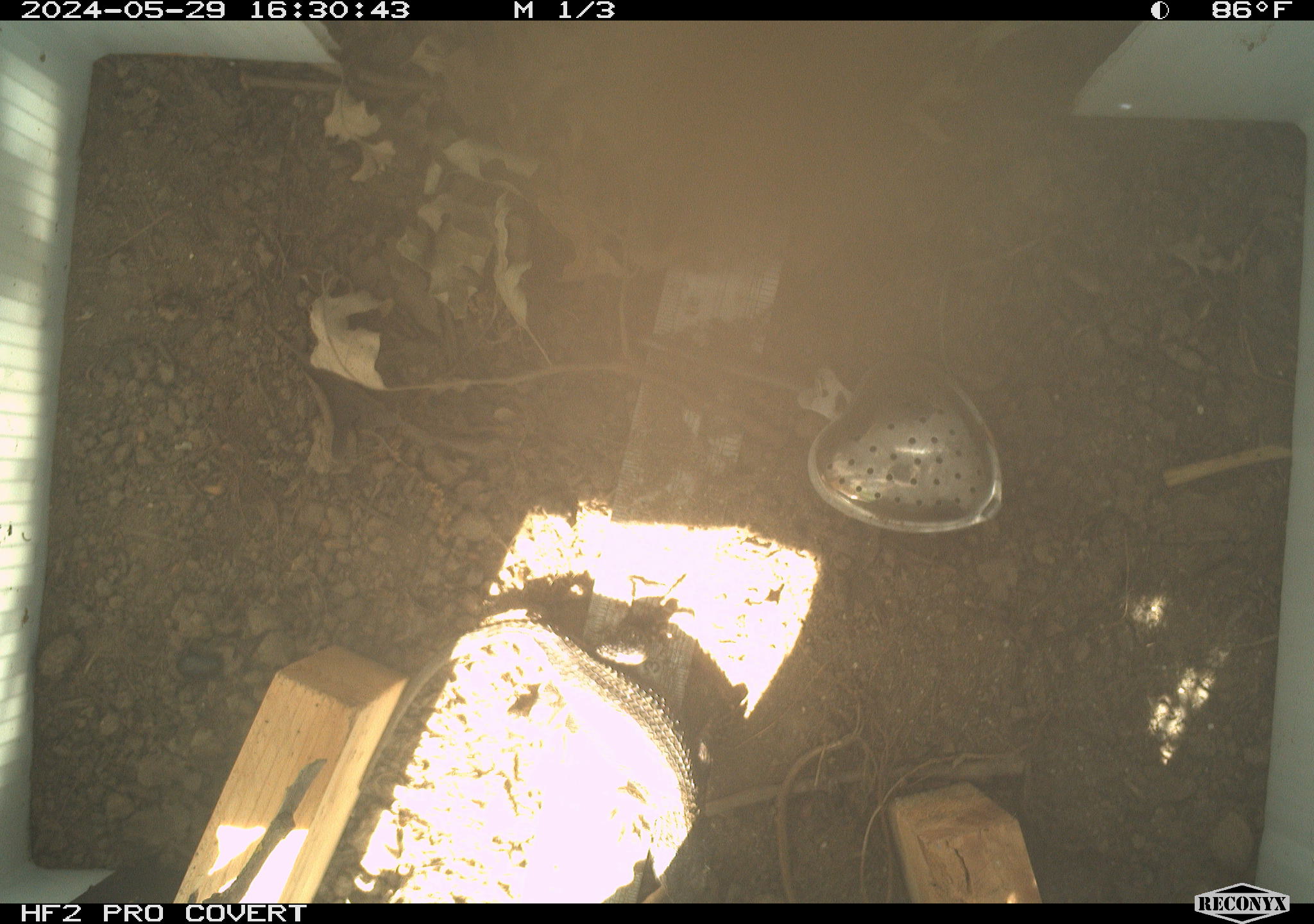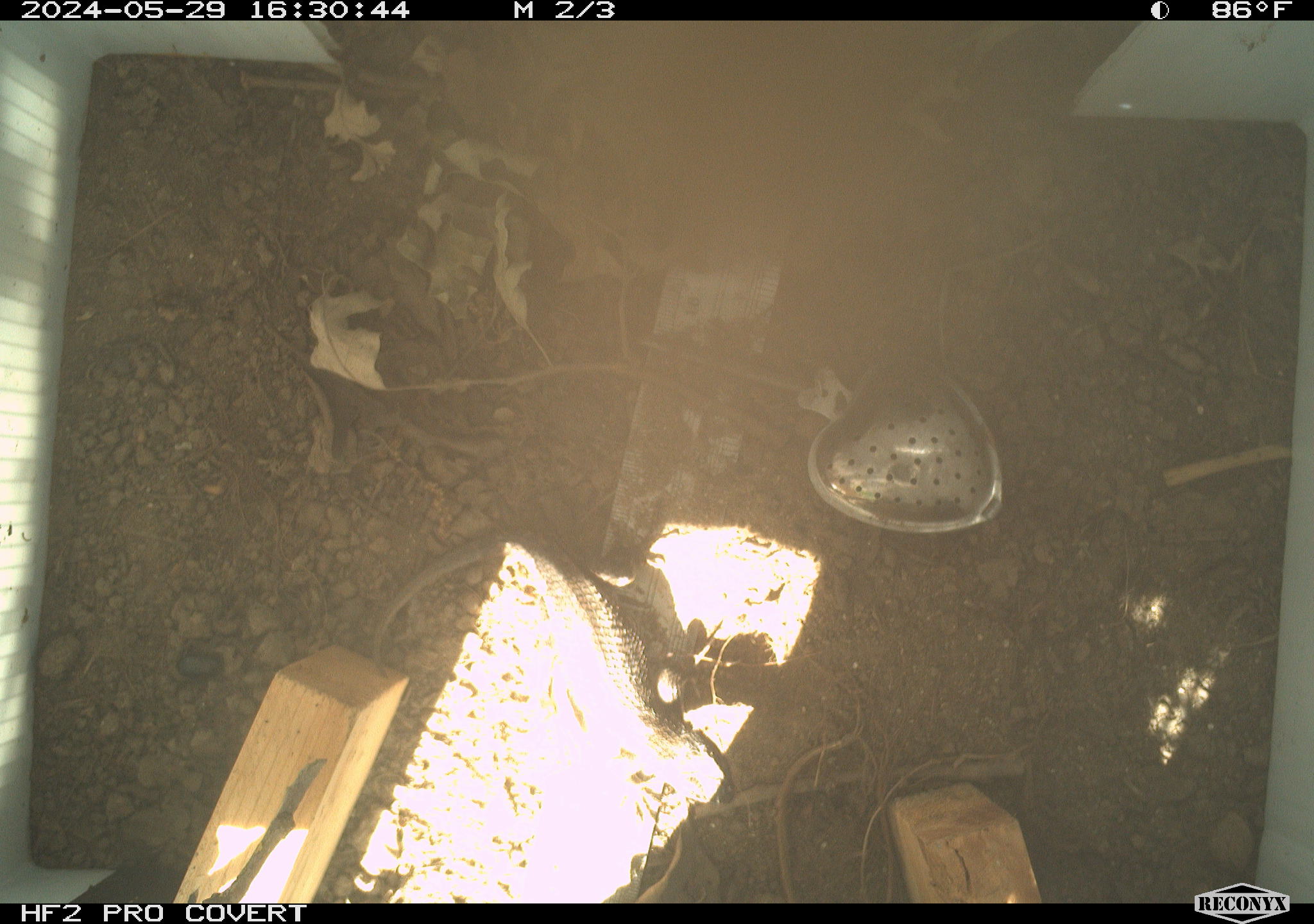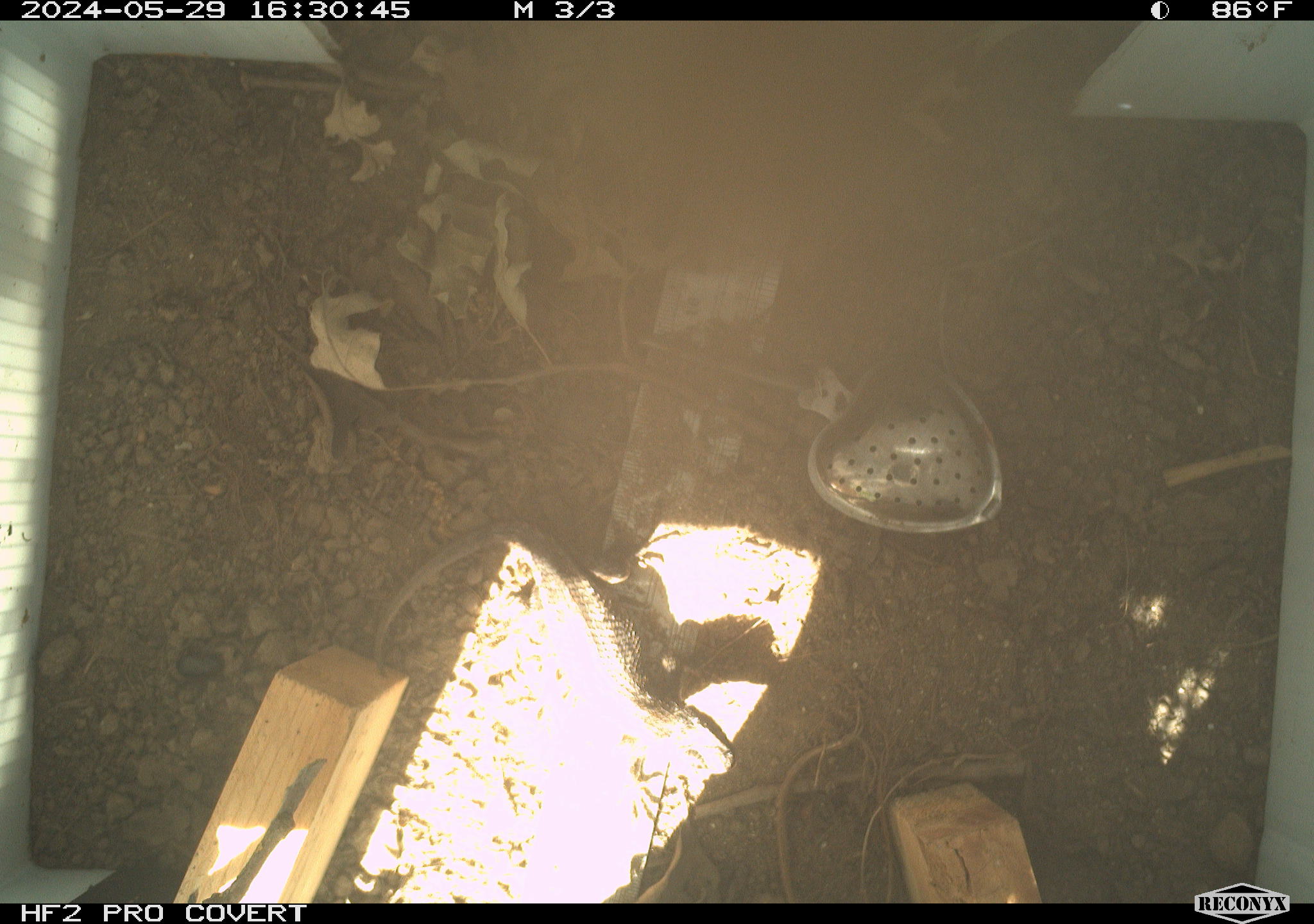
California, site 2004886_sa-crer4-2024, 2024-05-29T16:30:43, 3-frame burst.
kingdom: Animalia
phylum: Chordata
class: Reptilia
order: Squamata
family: Phrynosomatidae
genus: Sceloporus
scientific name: Sceloporus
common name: spiny lizards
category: sceloporus species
Sceloporus species (spiny lizards) (Sceloporus).